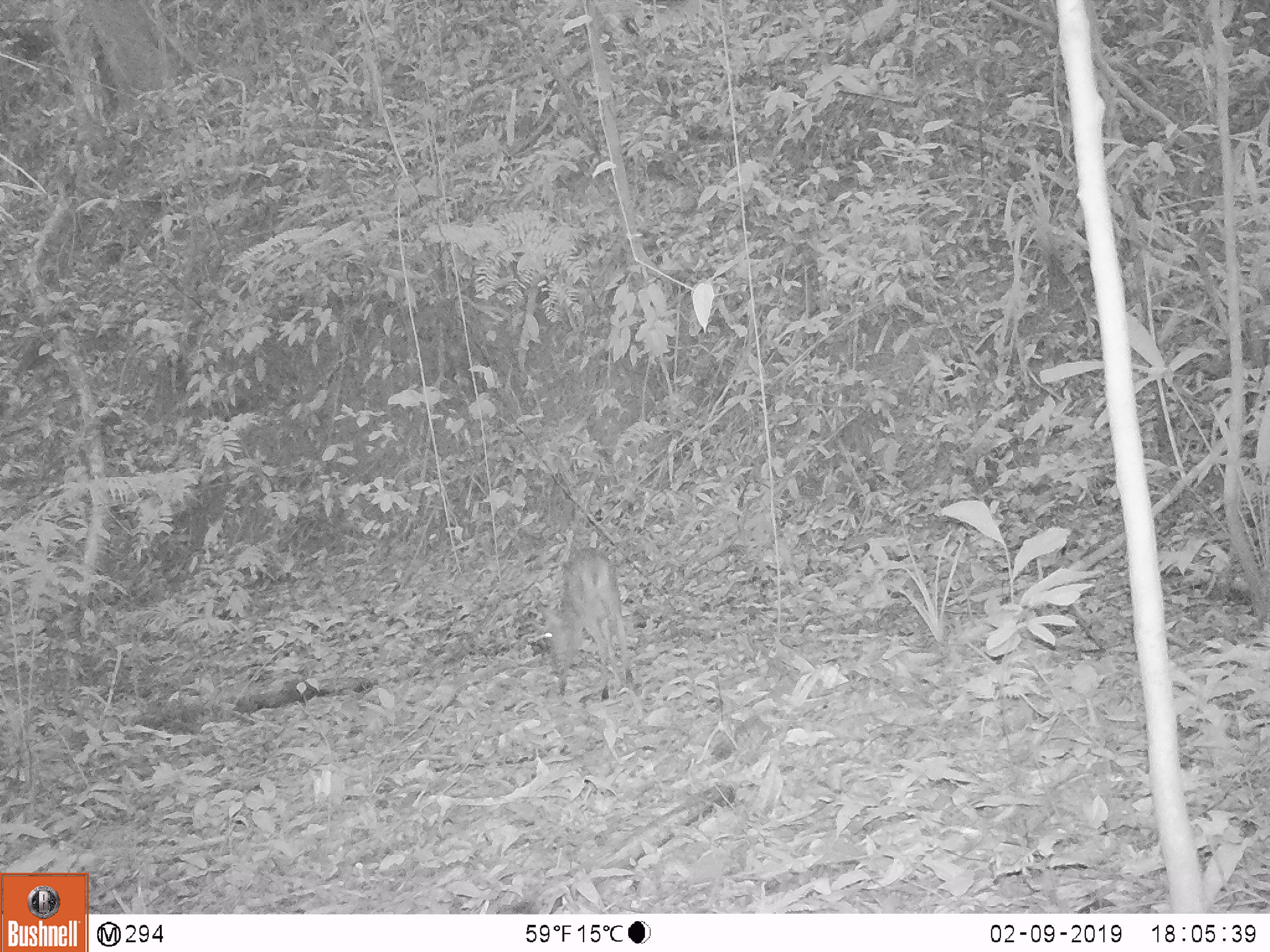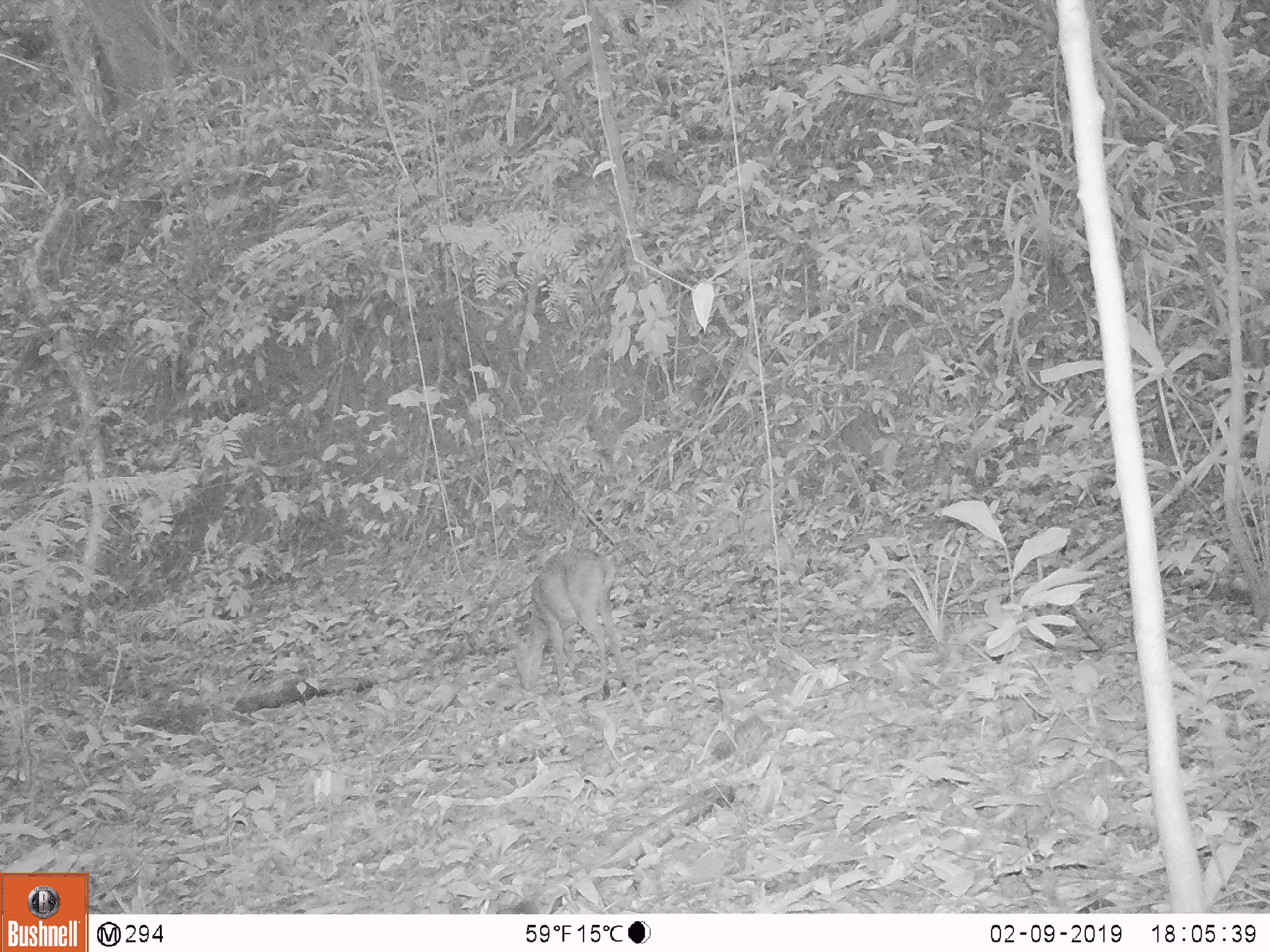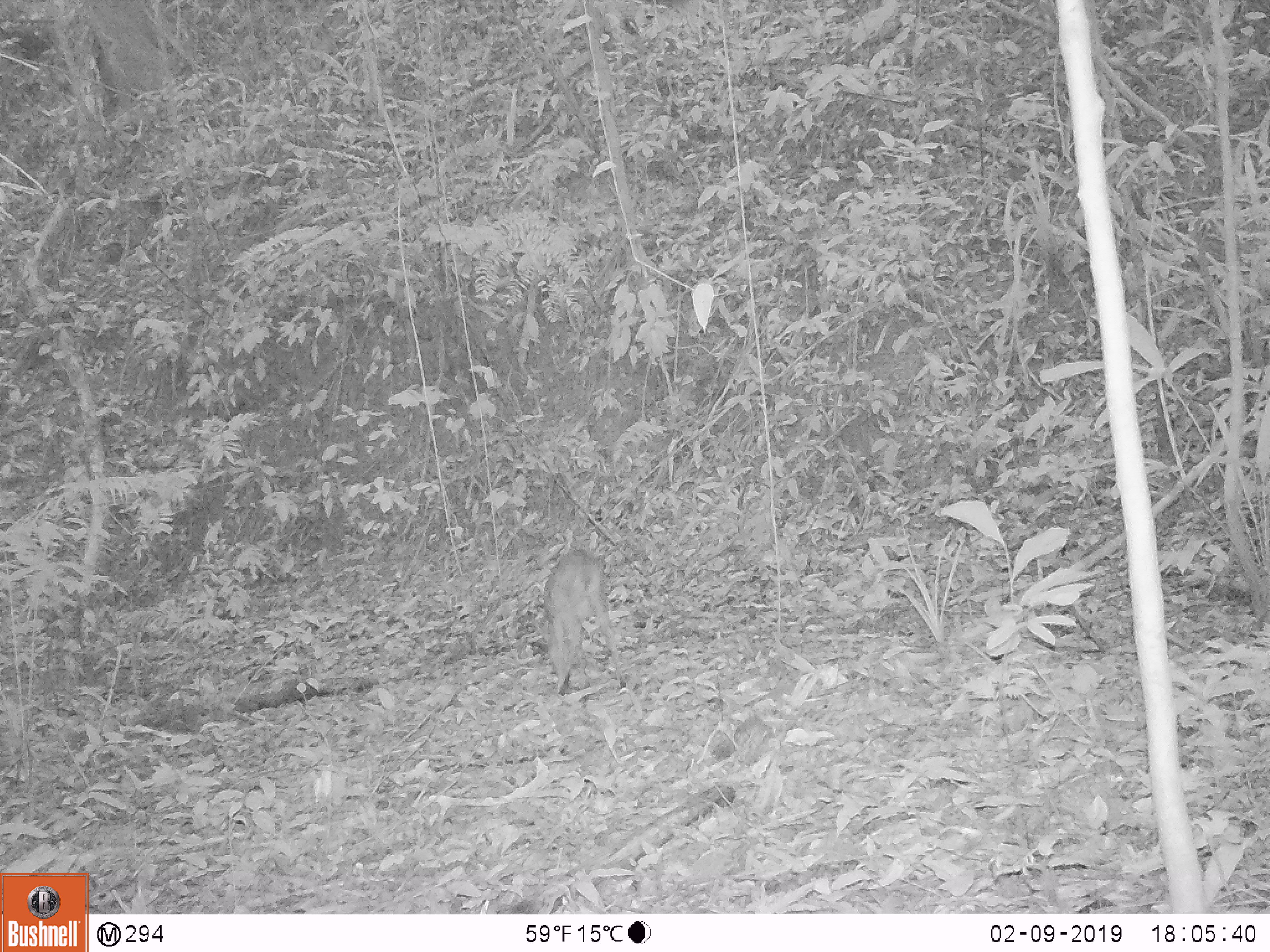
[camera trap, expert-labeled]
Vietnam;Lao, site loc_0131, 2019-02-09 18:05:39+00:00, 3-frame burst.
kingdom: Animalia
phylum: Chordata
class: Mammalia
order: Artiodactyla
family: Cervidae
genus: Muntiacus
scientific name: Muntiacus vuquangensis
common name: large-antlered muntjac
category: large antlered muntjac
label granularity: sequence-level